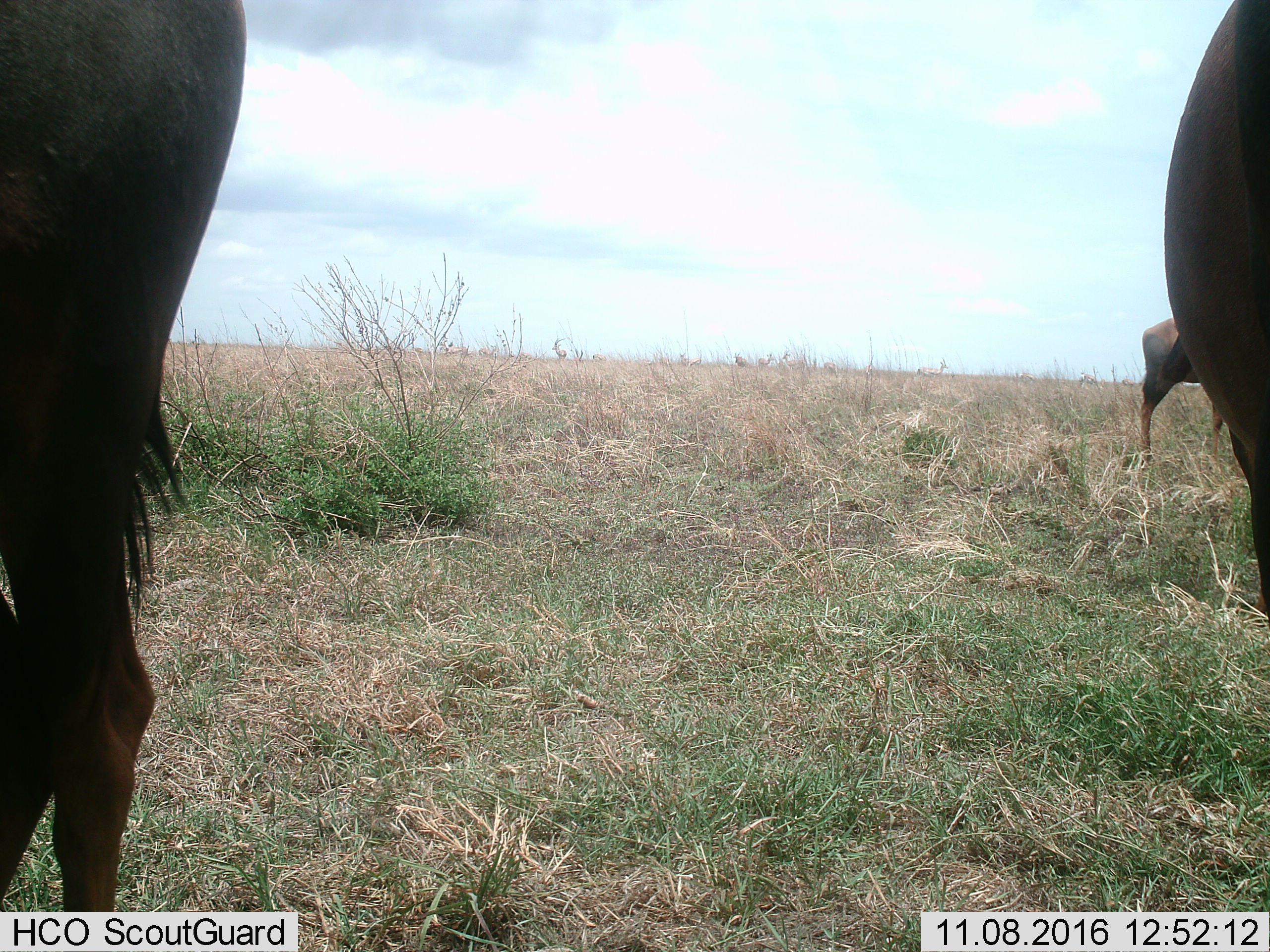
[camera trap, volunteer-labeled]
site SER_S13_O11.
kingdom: Animalia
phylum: Chordata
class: Mammalia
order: Artiodactyla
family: Bovidae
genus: Damaliscus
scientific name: Damaliscus lunatus jimela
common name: topi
Topi (Damaliscus lunatus jimela), count 4. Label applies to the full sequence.